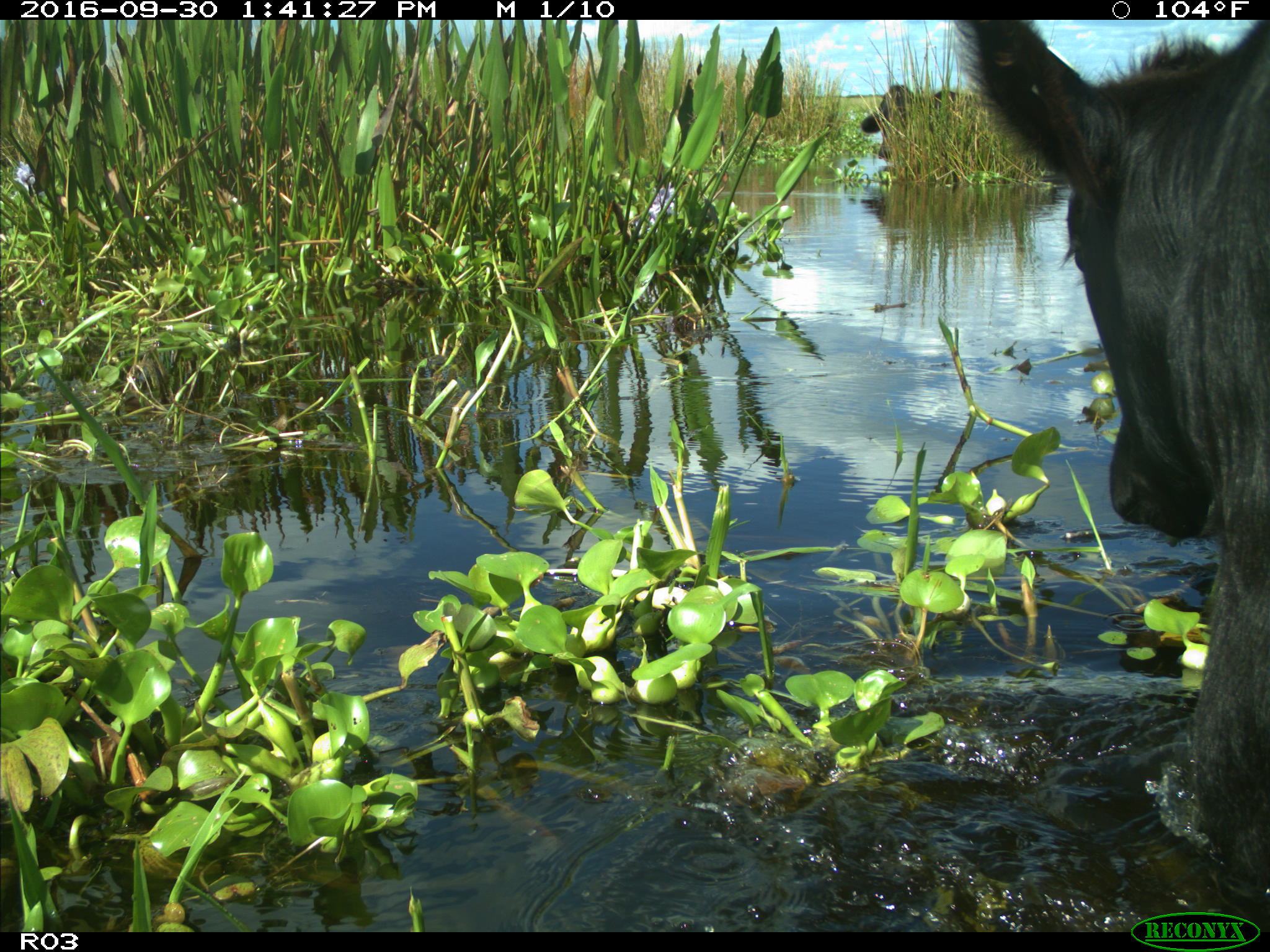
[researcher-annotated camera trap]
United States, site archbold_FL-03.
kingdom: Animalia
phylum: Chordata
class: Mammalia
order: Artiodactyla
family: Bovidae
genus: Bos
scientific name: Bos taurus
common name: domestic cow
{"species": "Bos taurus (domestic cow)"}